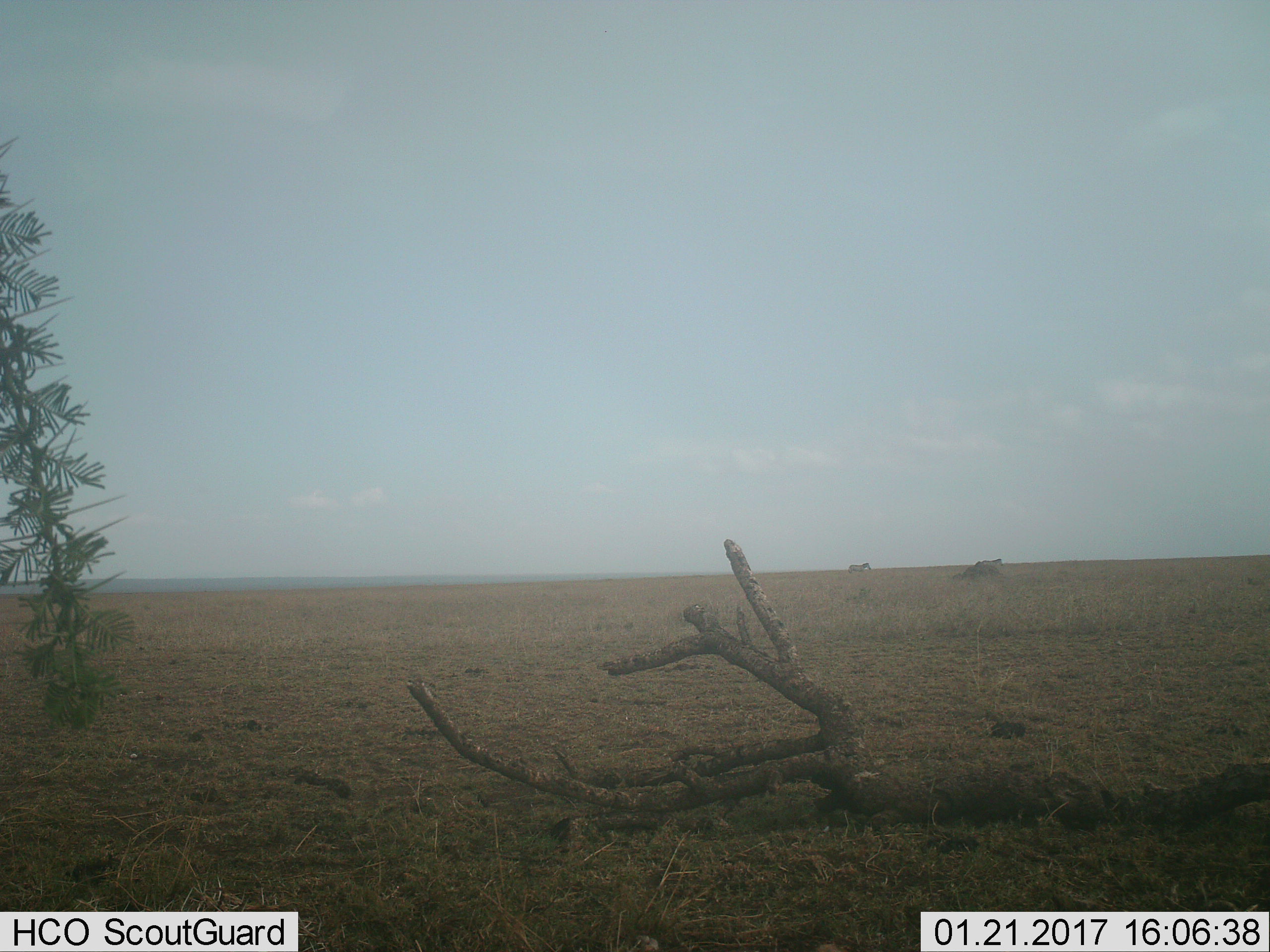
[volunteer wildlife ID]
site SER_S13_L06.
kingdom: Animalia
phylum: Chordata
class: Mammalia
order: Perissodactyla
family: Equidae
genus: Equus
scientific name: Equus quagga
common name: plains zebra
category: zebraplains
Zebraplains (plains zebra) (Equus quagga), count 2. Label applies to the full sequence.